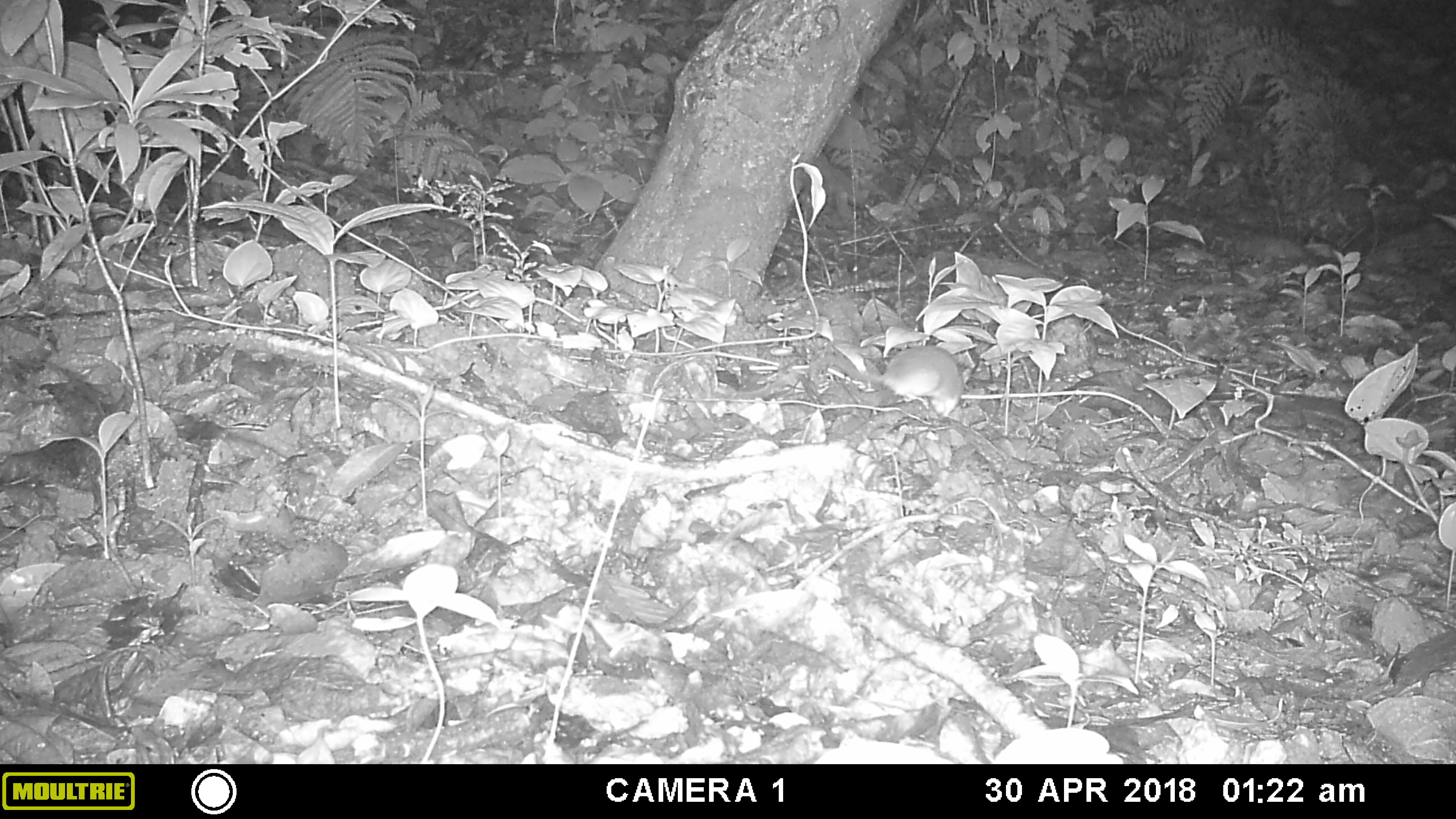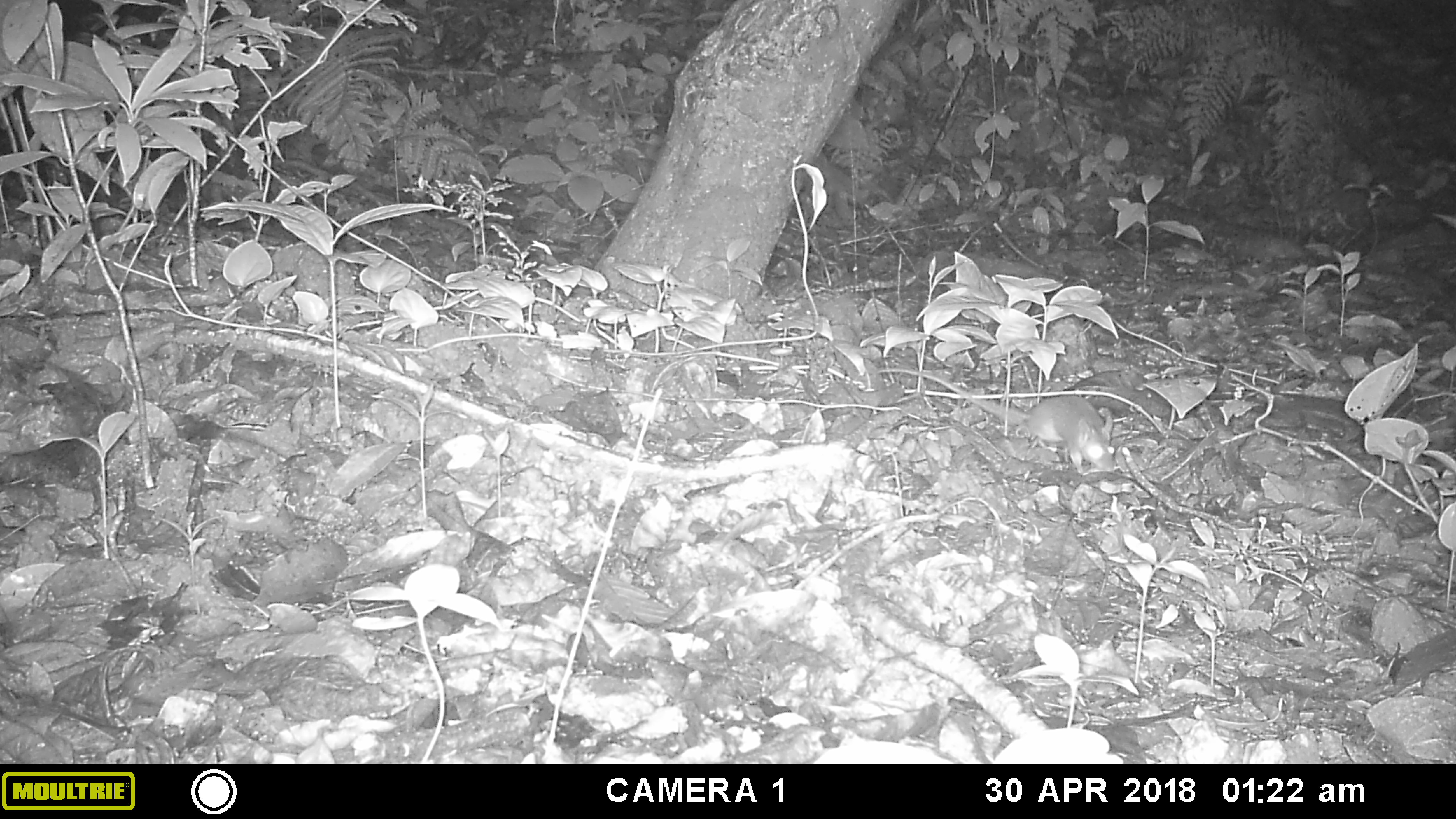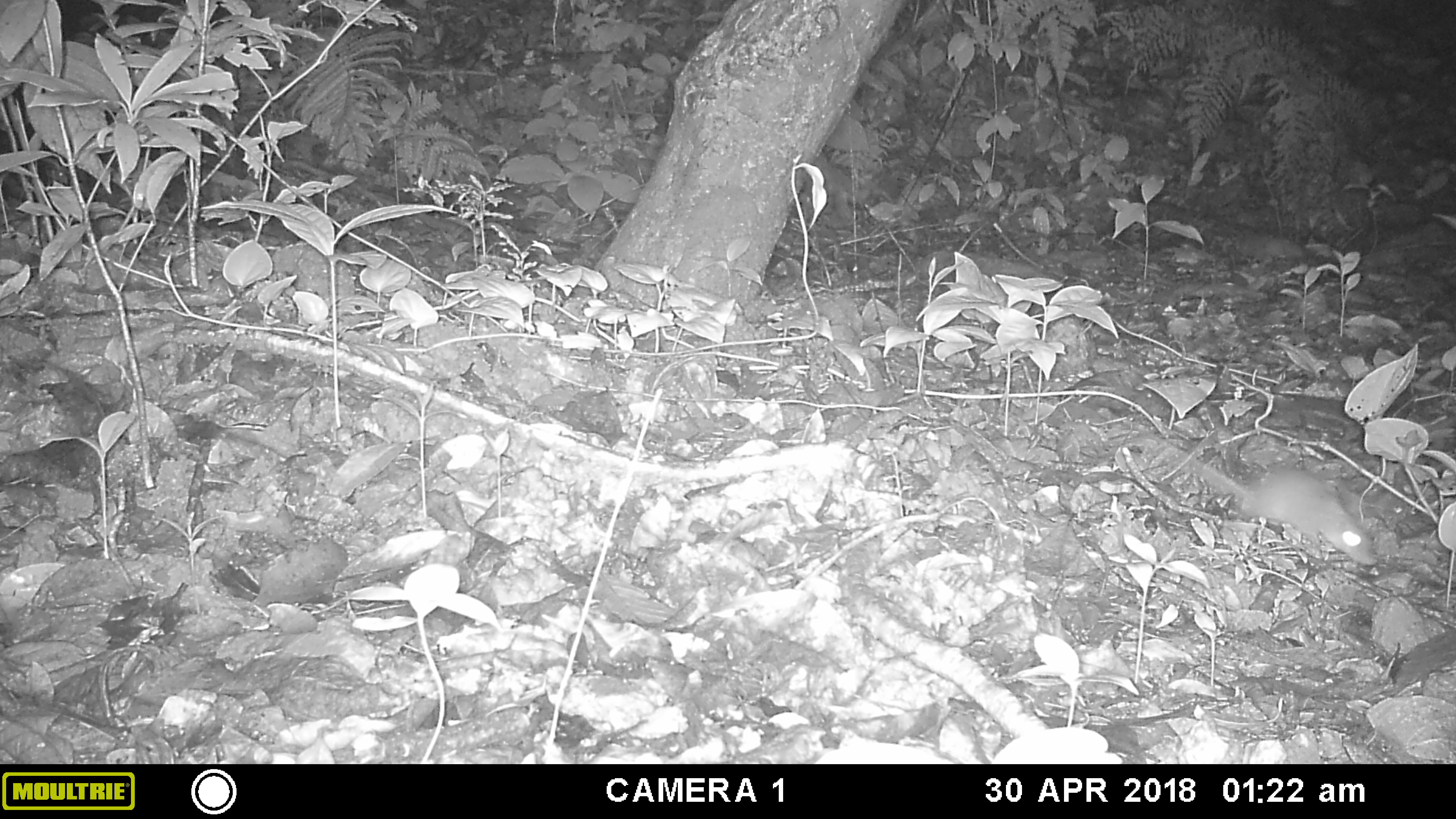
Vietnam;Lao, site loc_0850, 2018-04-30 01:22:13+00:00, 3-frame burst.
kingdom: Animalia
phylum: Chordata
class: Mammalia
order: Rodentia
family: Muridae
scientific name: Muridae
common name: old-world mice and rats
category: unidentified murid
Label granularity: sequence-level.